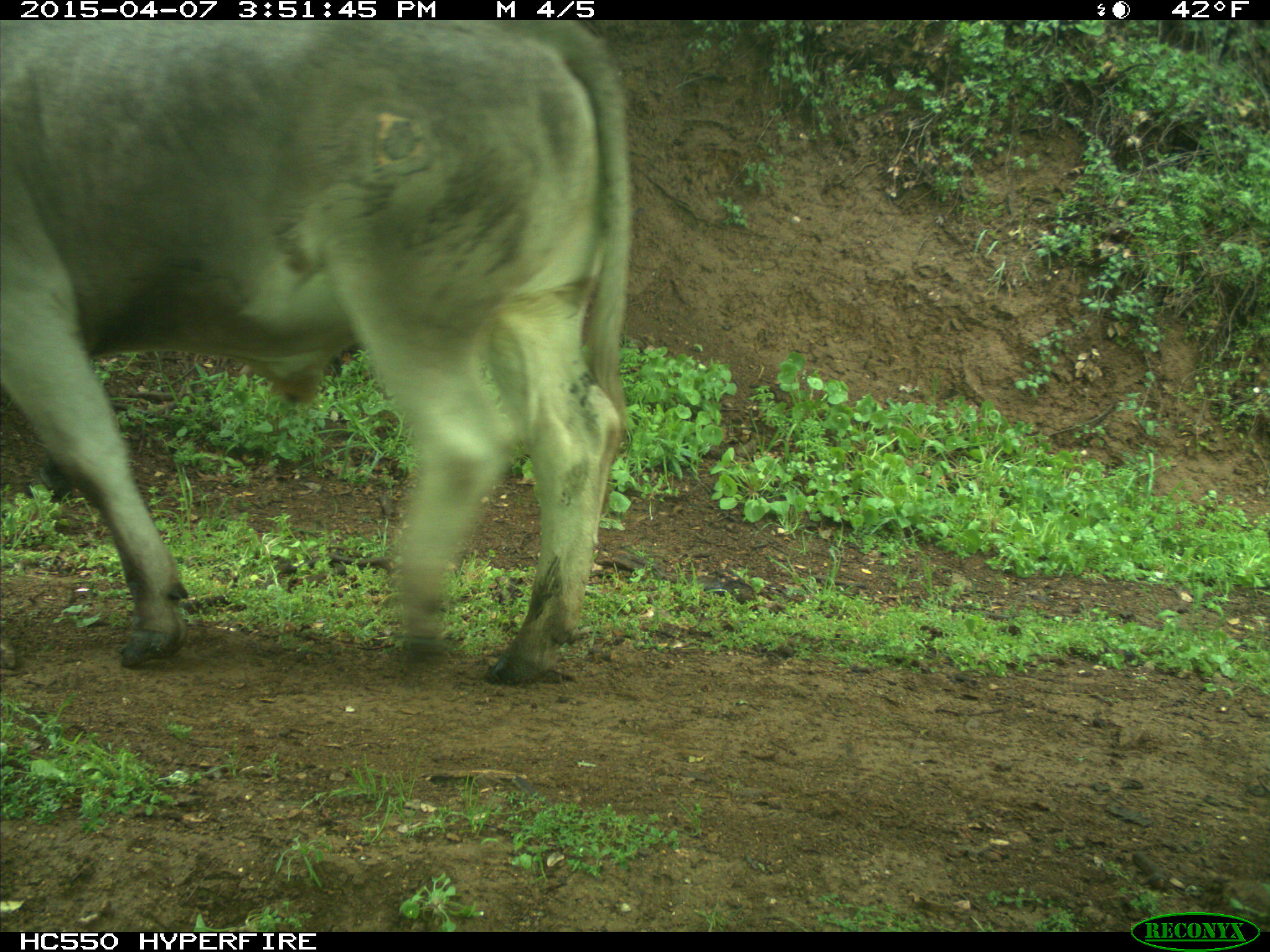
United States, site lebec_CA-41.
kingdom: Animalia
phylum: Chordata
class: Mammalia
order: Artiodactyla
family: Bovidae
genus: Bos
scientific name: Bos taurus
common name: domestic cow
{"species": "Bos taurus (domestic cow)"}